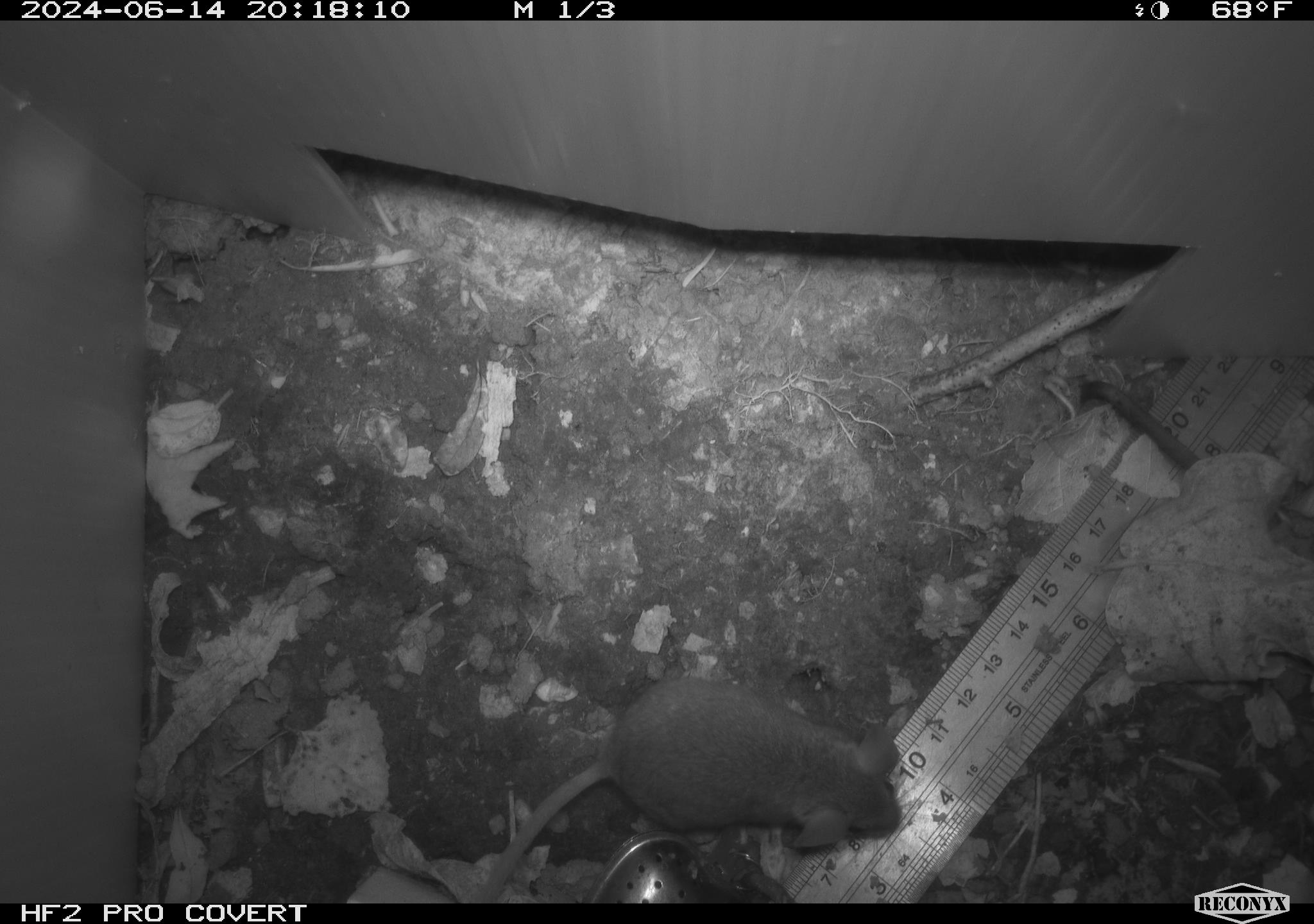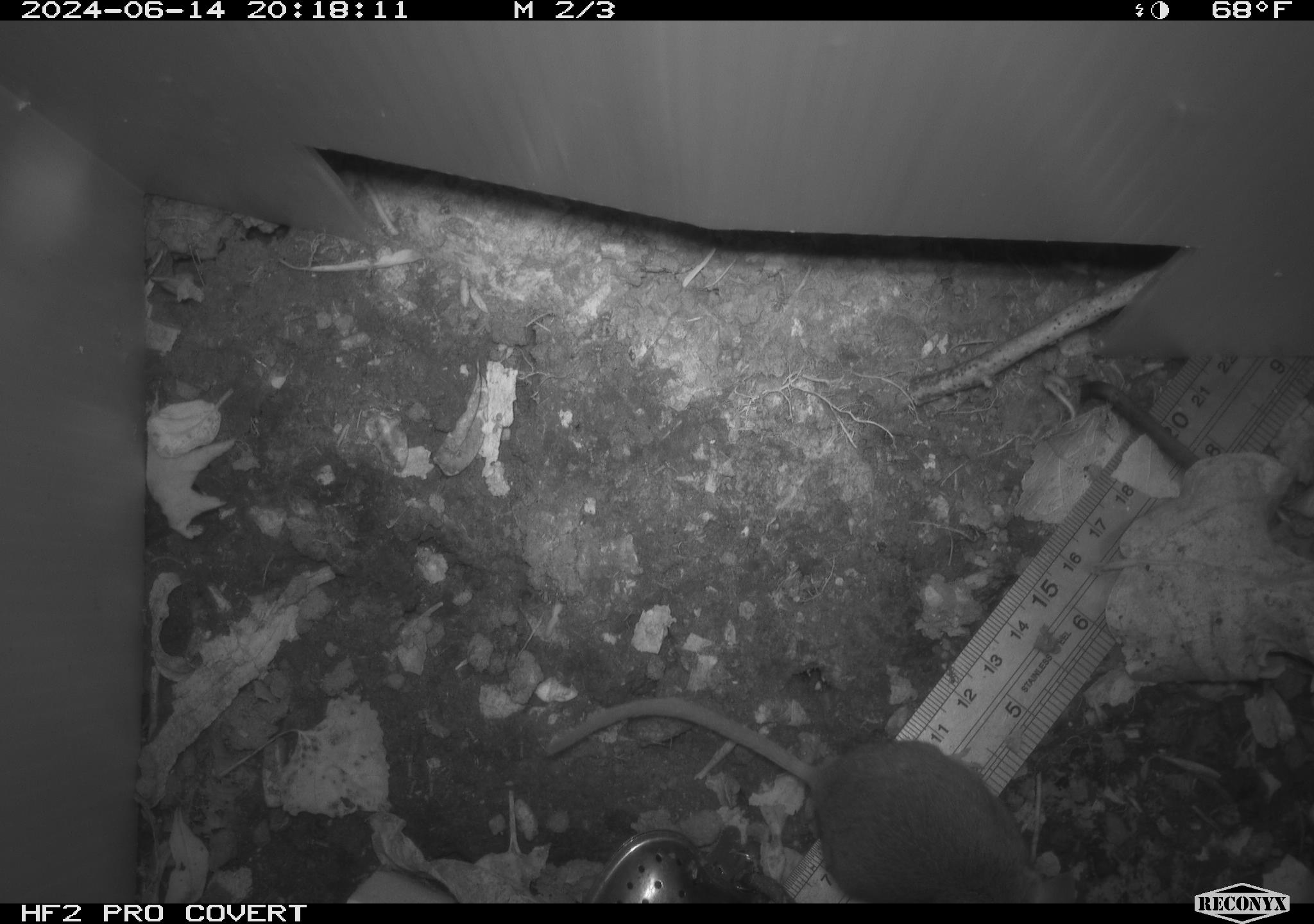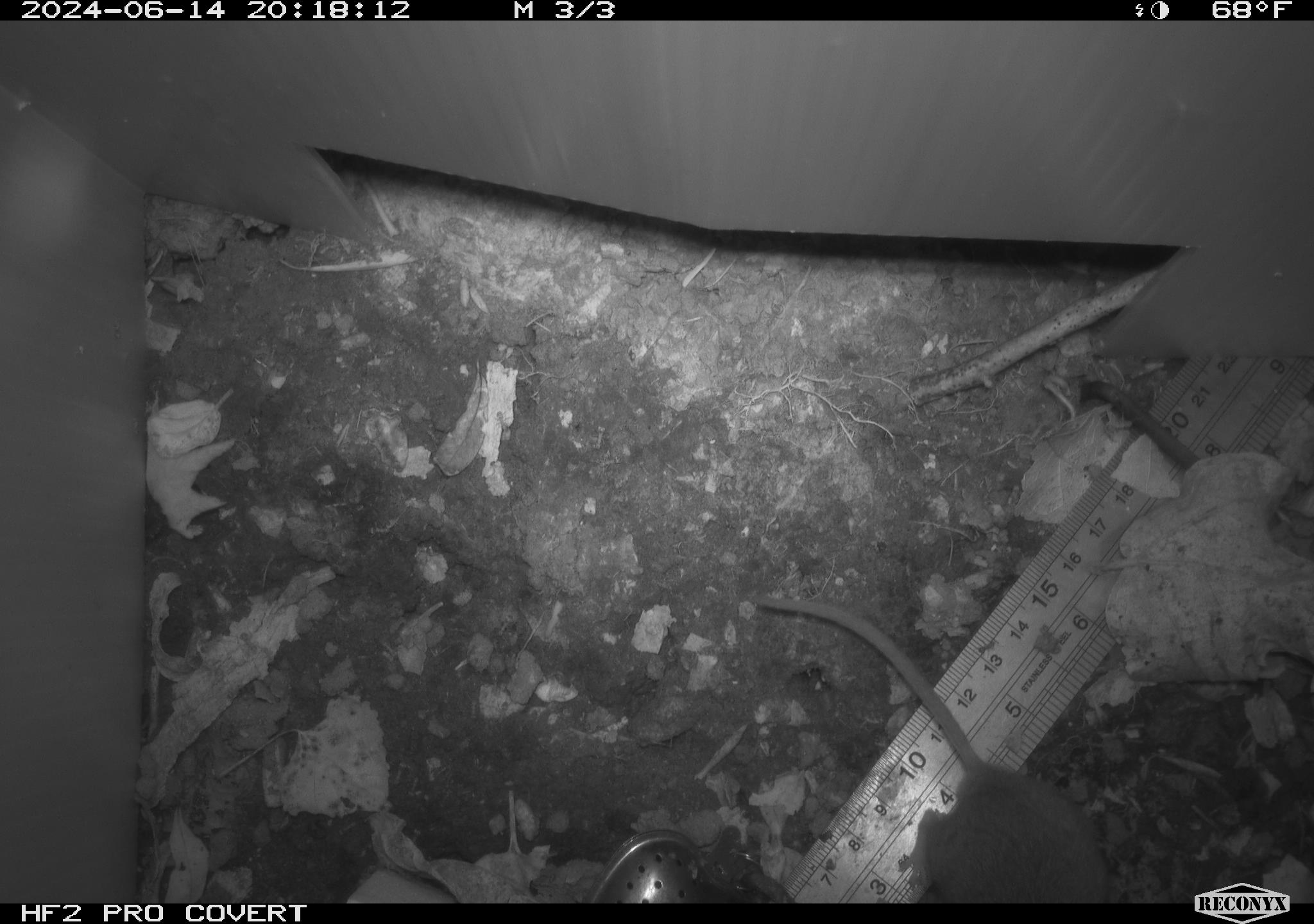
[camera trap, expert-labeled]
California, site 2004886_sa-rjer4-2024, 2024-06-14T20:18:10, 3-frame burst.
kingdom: Animalia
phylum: Chordata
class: Mammalia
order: Rodentia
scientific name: Rodentia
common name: mouse species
Mouse species (Rodentia).